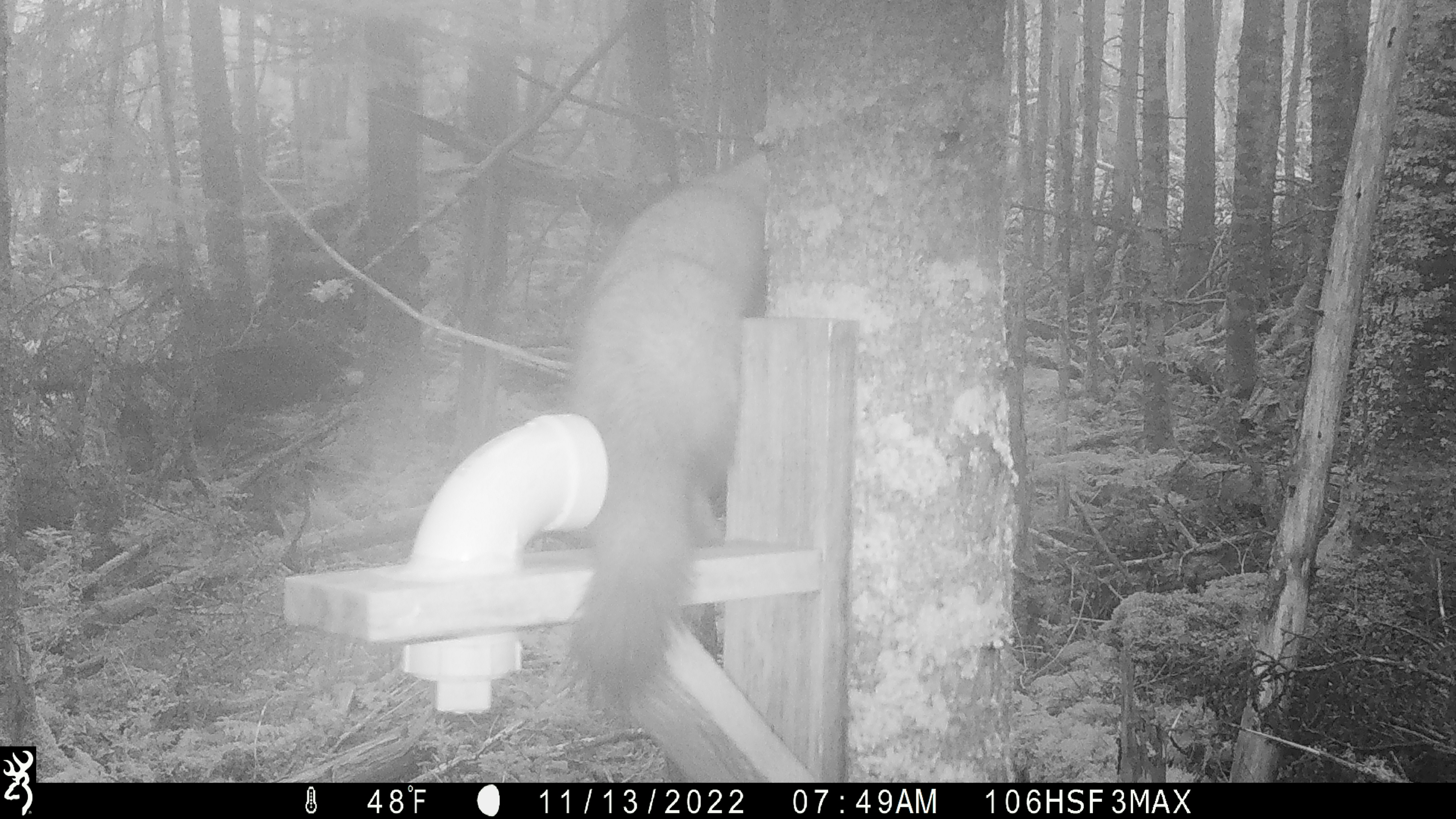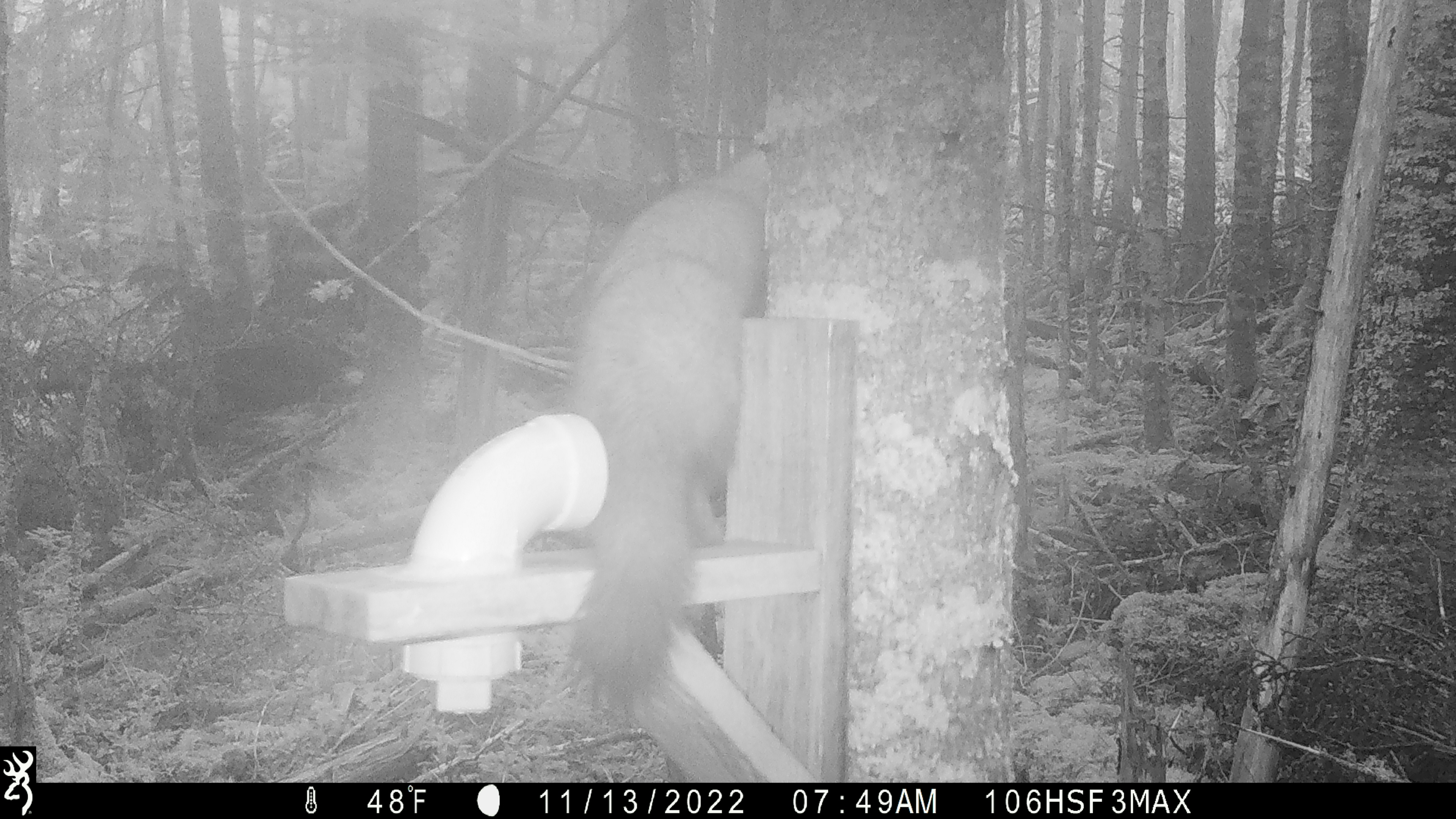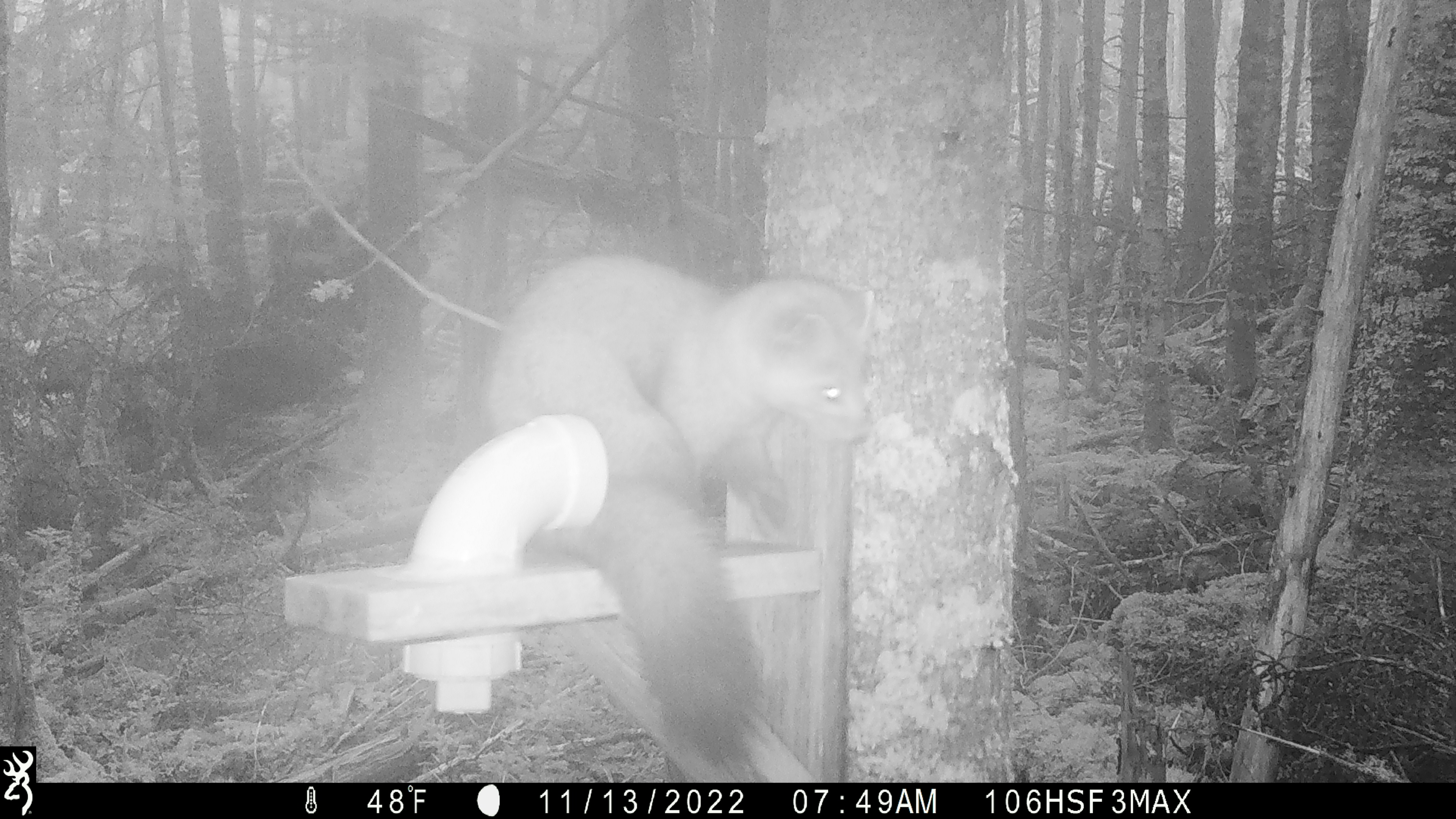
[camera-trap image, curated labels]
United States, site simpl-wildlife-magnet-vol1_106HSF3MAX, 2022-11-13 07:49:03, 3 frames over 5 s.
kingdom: Animalia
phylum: Chordata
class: Mammalia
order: Carnivora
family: Mustelidae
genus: Martes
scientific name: Martes americana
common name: american marten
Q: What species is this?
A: American marten (Martes americana).